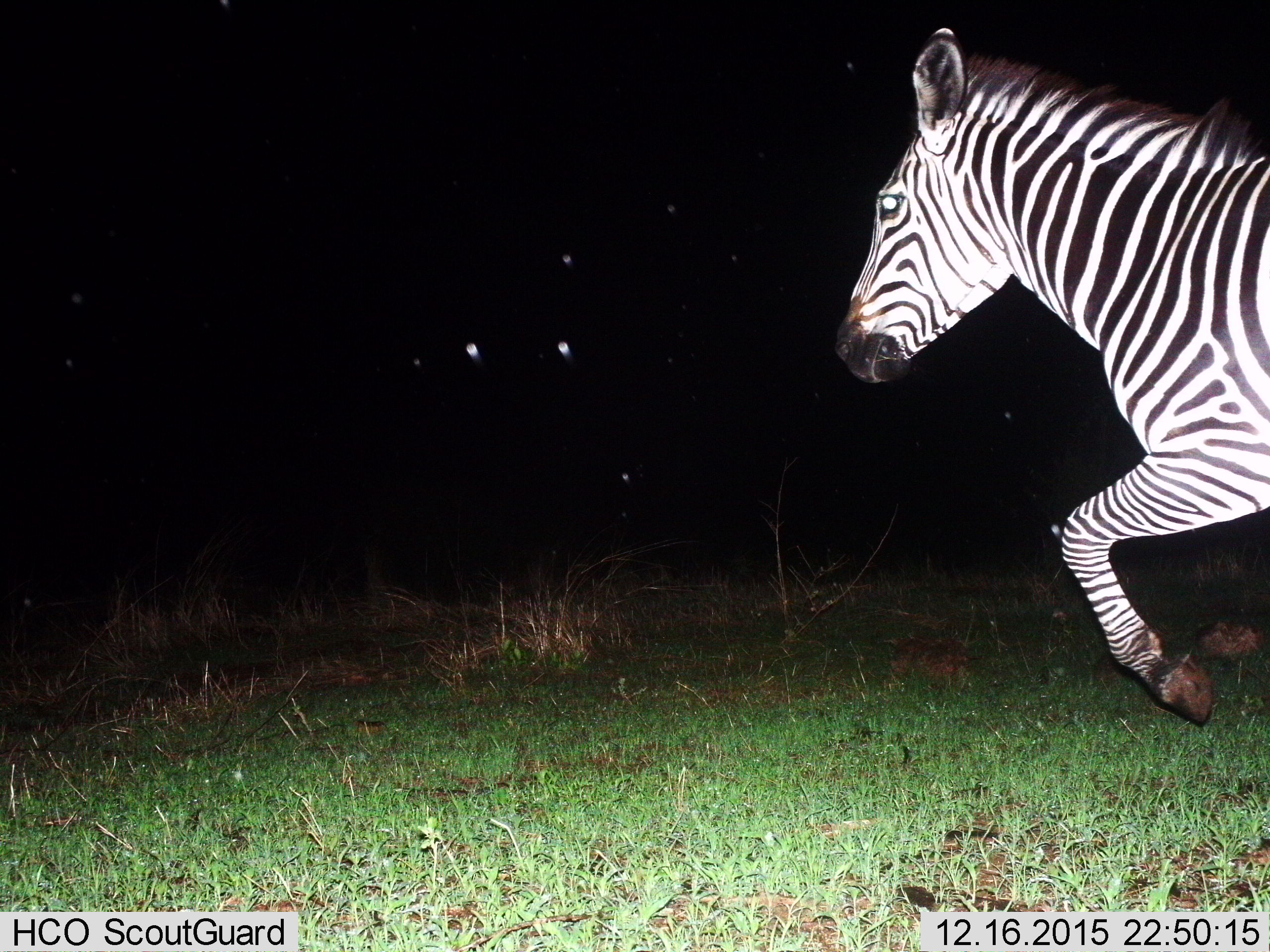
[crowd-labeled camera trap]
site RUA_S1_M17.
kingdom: Animalia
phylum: Chordata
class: Mammalia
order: Perissodactyla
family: Equidae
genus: Equus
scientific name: Equus quagga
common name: plains zebra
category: zebraplains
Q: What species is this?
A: Zebraplains (plains zebra) (Equus quagga).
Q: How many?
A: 1.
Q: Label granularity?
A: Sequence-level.